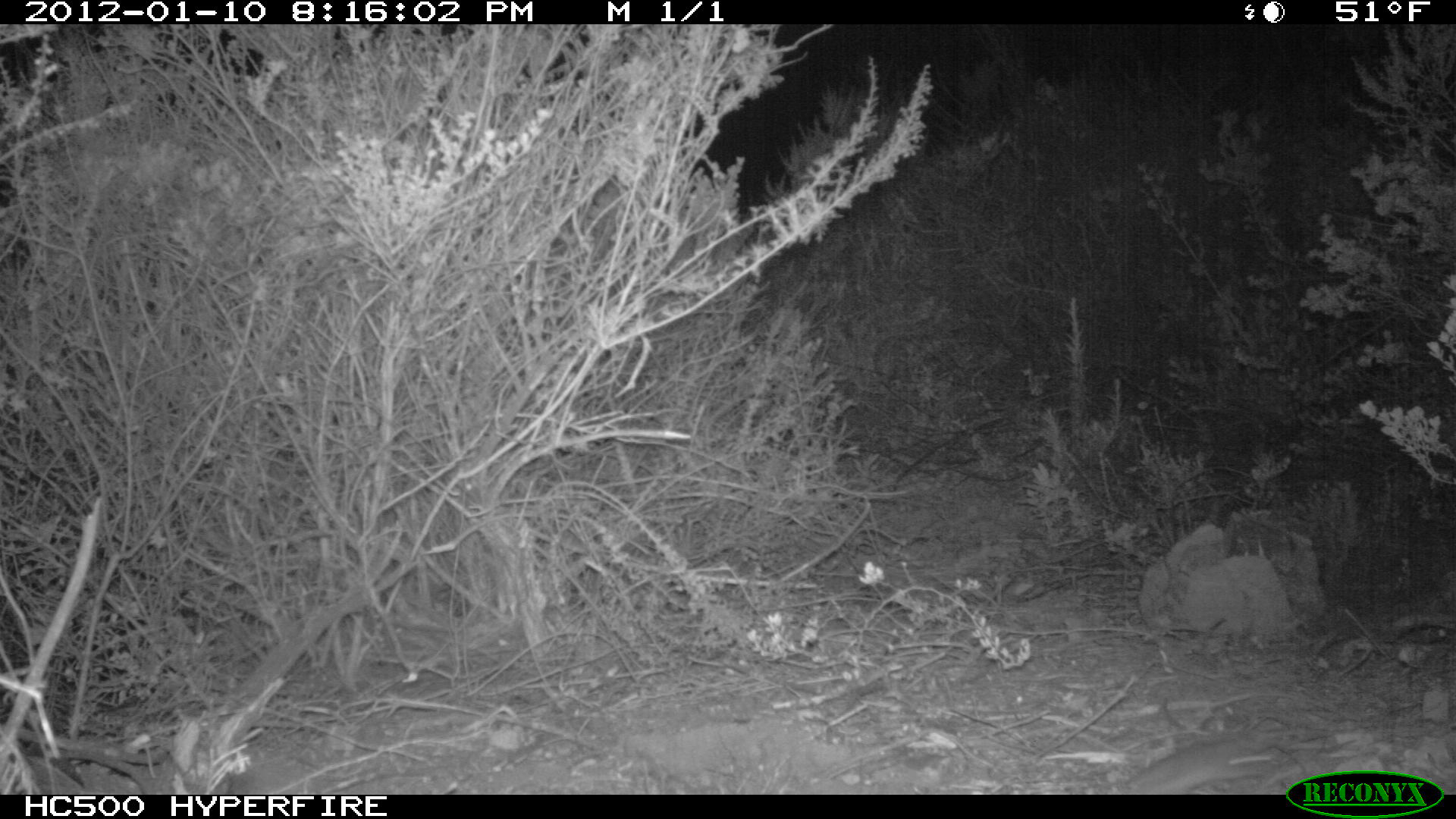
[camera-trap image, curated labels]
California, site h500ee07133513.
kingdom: Animalia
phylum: Chordata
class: Mammalia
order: Rodentia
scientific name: Rodentia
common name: rodent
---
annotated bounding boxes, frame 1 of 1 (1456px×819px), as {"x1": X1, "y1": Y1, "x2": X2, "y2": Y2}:
rodent: {"x1": 1125, "y1": 734, "x2": 1276, "y2": 794}